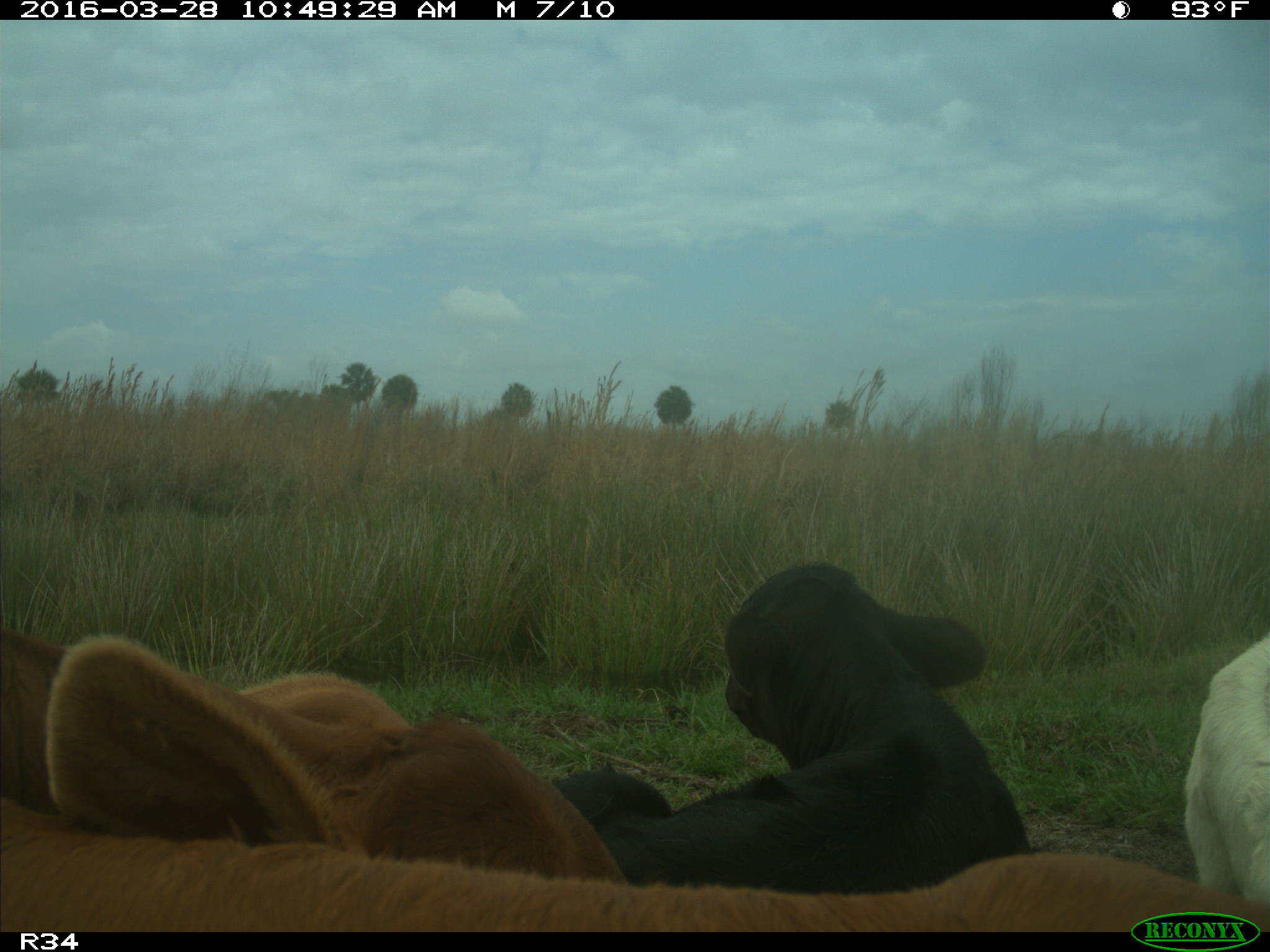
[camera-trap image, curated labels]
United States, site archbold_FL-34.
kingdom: Animalia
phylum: Chordata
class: Mammalia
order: Artiodactyla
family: Bovidae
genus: Bos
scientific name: Bos taurus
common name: domestic cow